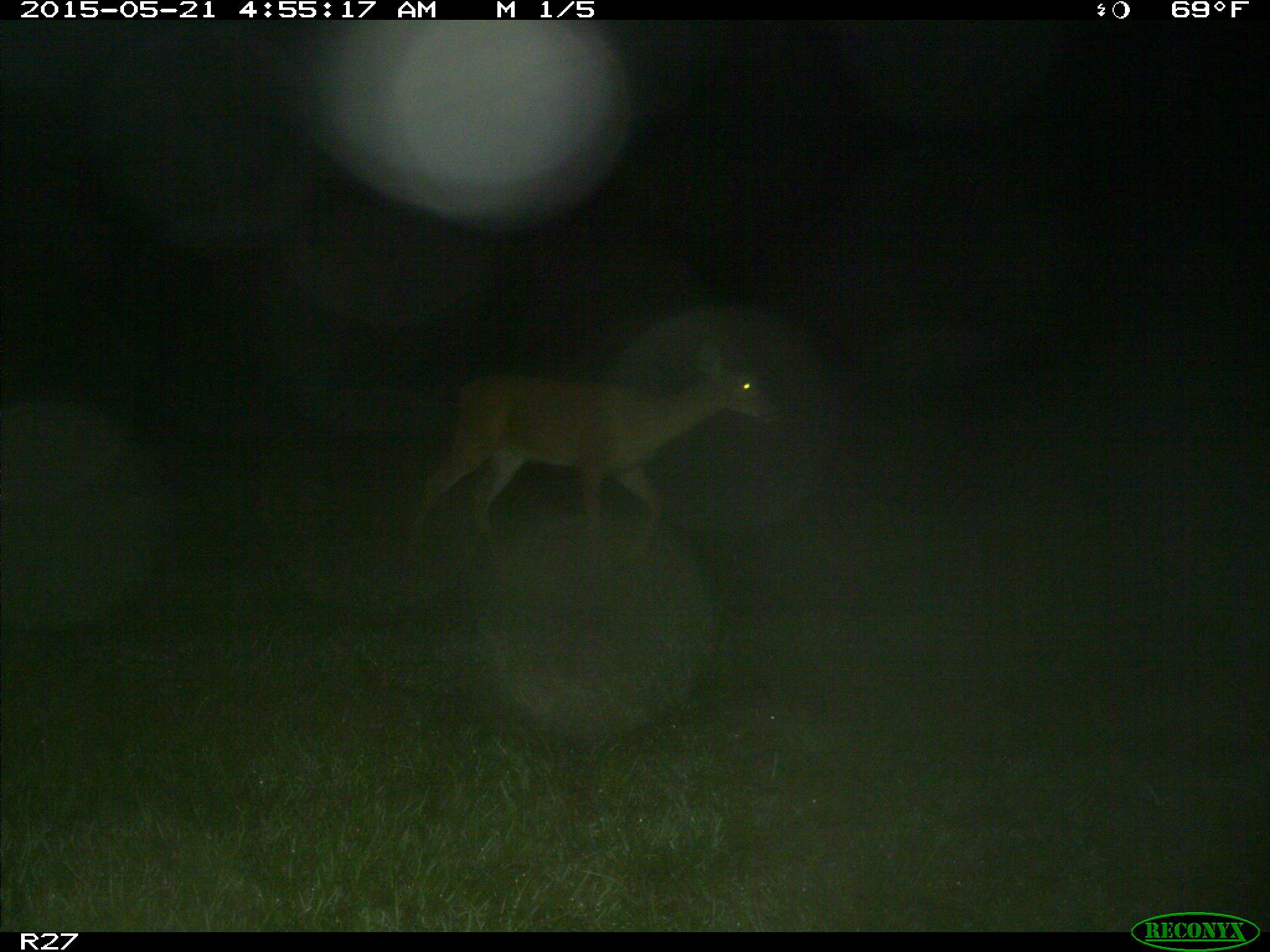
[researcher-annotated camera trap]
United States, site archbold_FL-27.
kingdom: Animalia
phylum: Chordata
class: Mammalia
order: Artiodactyla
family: Cervidae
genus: Odocoileus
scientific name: Odocoileus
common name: deer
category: unidentified deer